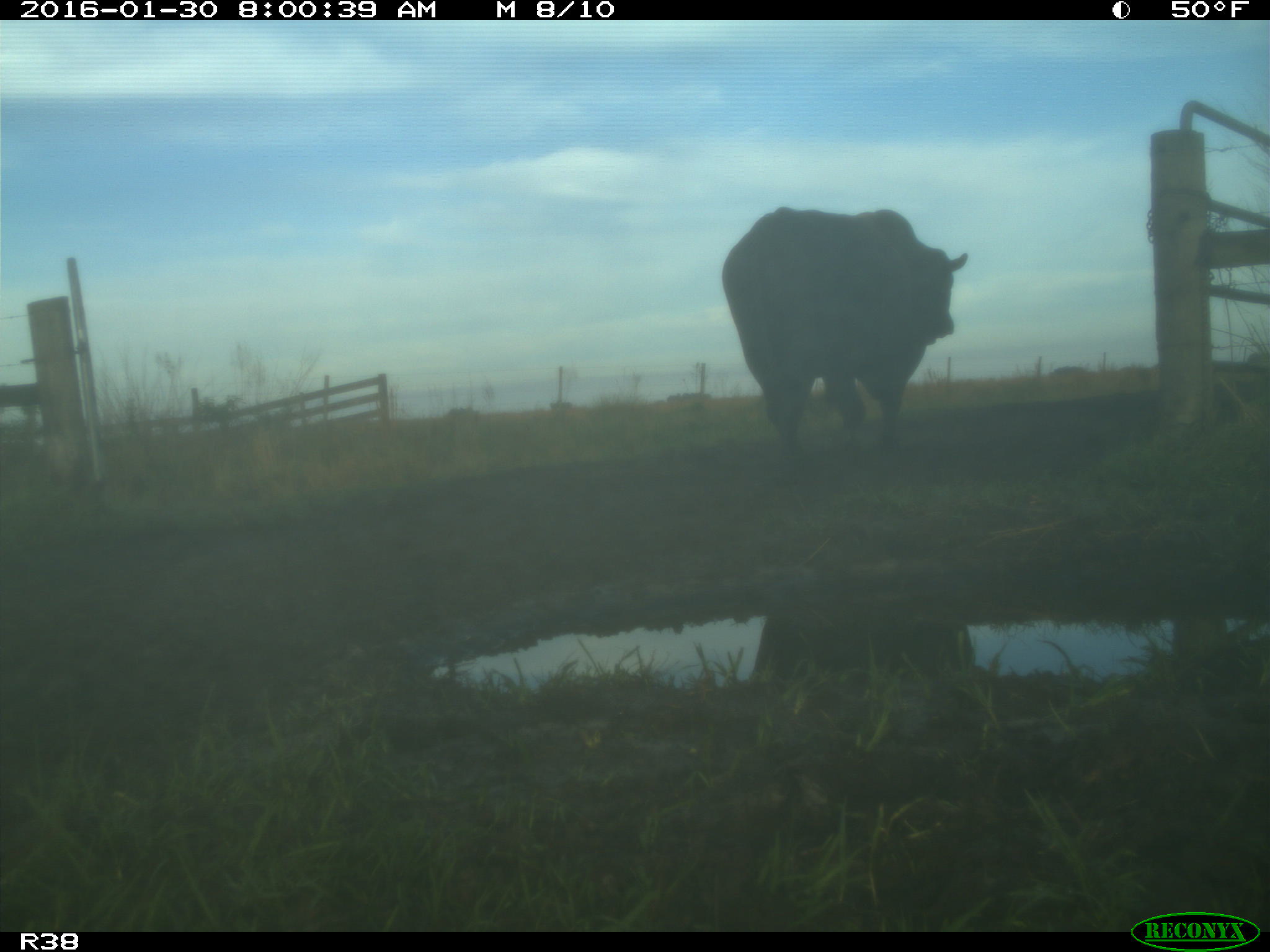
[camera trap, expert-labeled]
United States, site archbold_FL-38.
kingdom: Animalia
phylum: Chordata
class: Mammalia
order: Artiodactyla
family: Bovidae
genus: Bos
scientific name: Bos taurus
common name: domestic cow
Bos taurus (domestic cow).